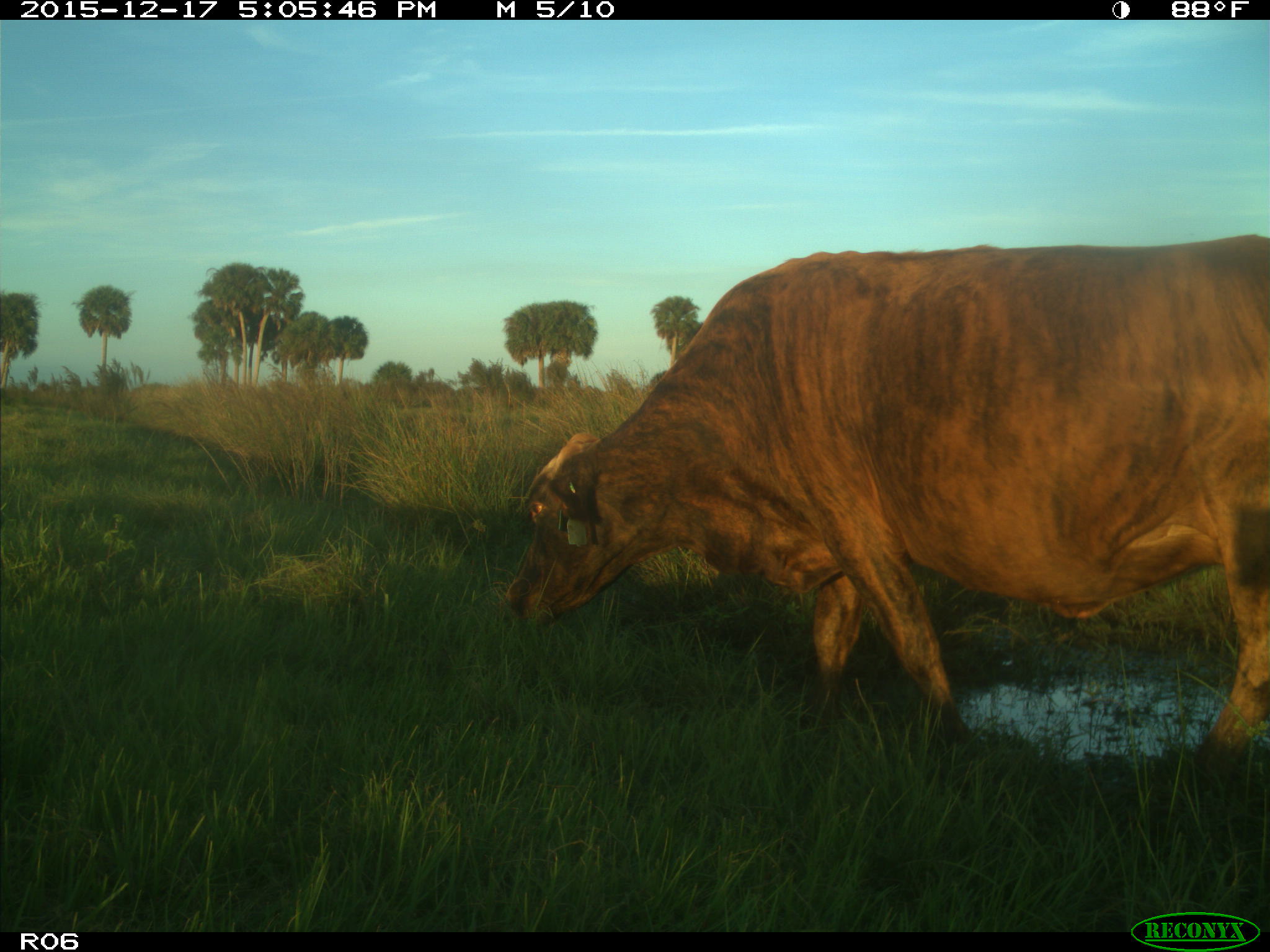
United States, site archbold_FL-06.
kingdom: Animalia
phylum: Chordata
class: Mammalia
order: Artiodactyla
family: Bovidae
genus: Bos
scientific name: Bos taurus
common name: domestic cow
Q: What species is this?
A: Bos taurus (domestic cow).